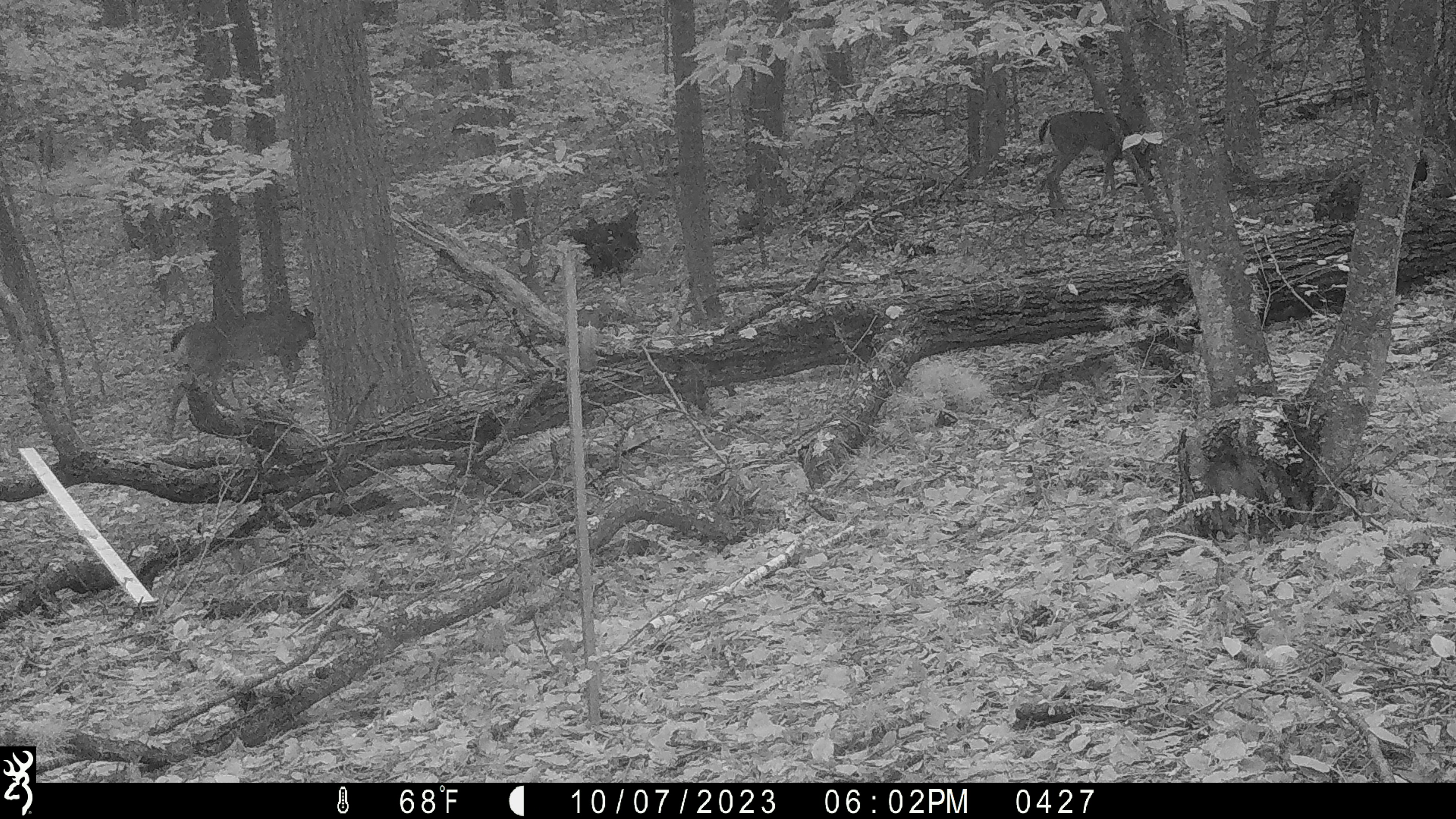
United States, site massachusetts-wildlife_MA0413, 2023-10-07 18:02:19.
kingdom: Animalia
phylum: Chordata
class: Mammalia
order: Artiodactyla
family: Cervidae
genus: Odocoileus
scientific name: Odocoileus virginianus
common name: white-tailed deer